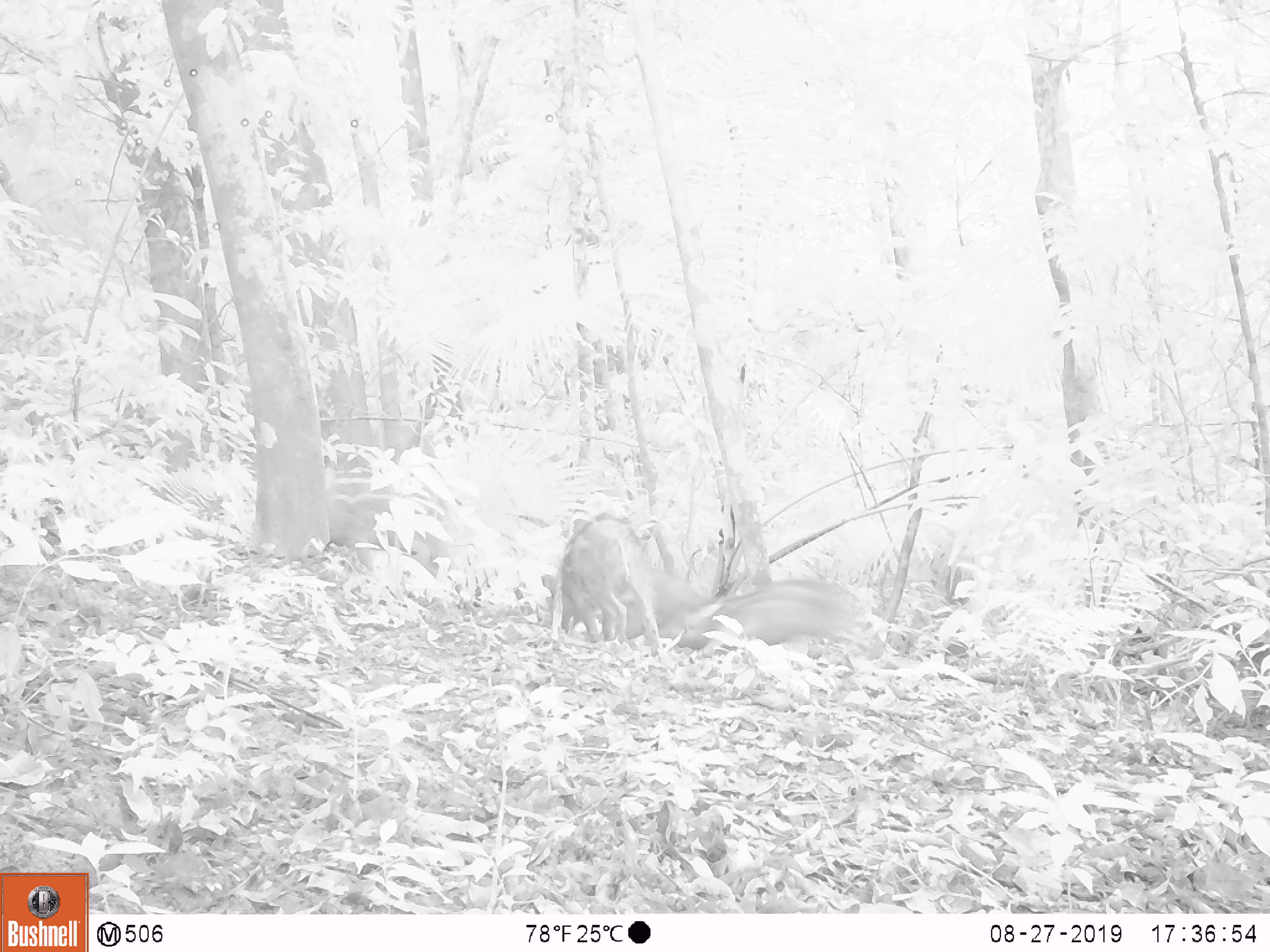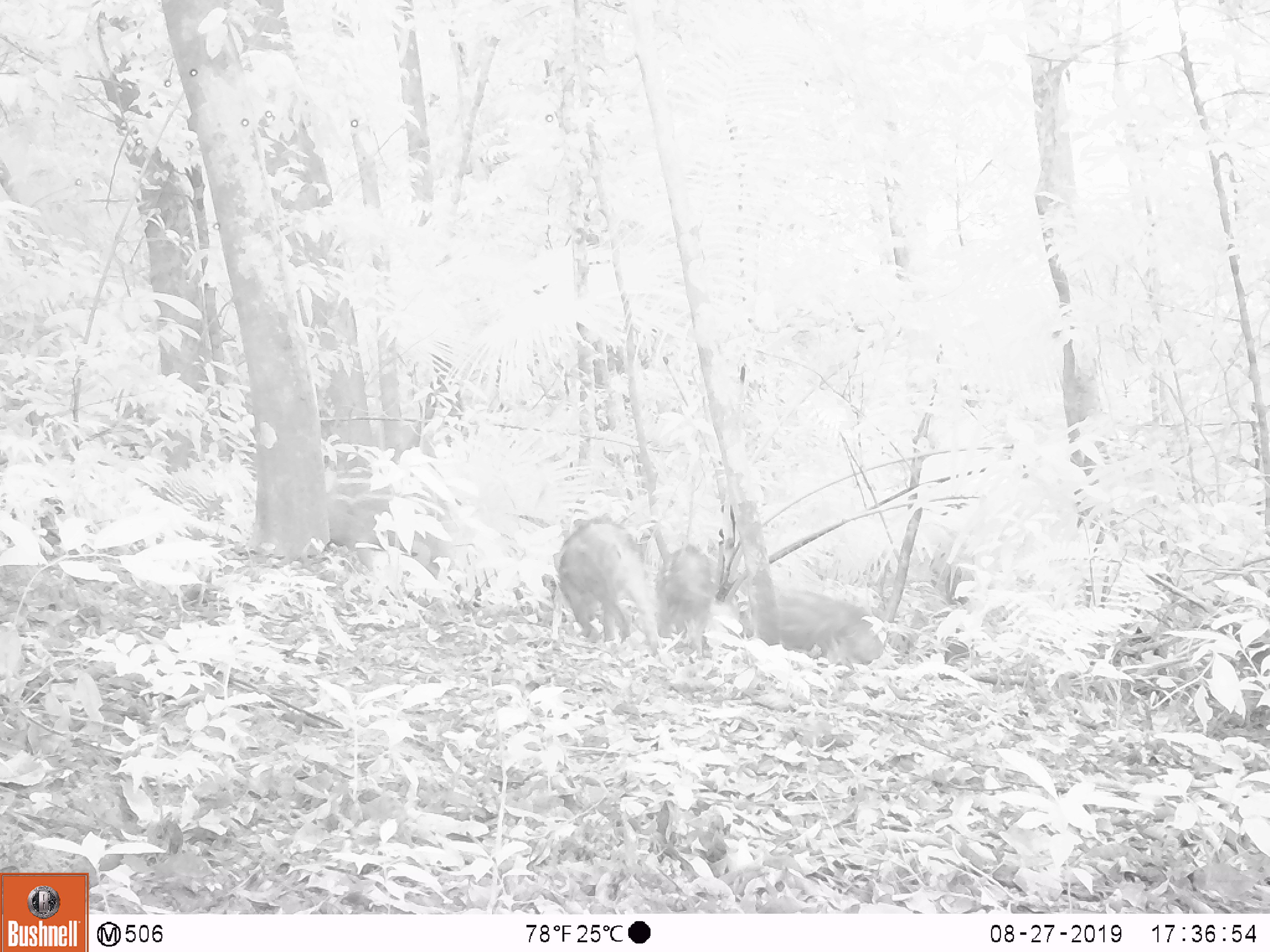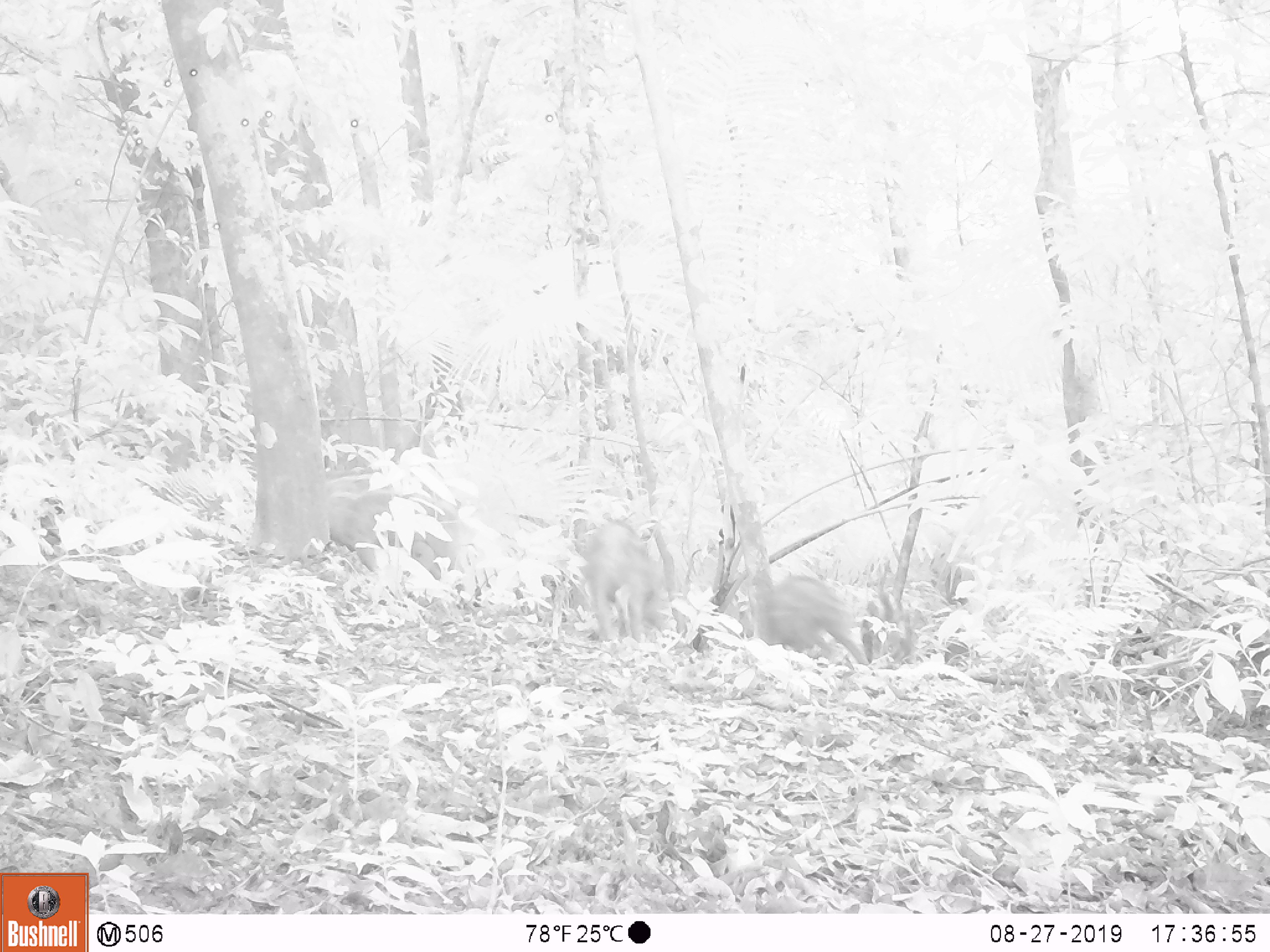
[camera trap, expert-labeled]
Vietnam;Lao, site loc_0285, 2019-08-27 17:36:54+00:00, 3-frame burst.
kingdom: Animalia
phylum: Chordata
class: Mammalia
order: Artiodactyla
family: Suidae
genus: Sus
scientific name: Sus scrofa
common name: eurasian wild pig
Eurasian wild pig (Sus scrofa). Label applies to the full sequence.